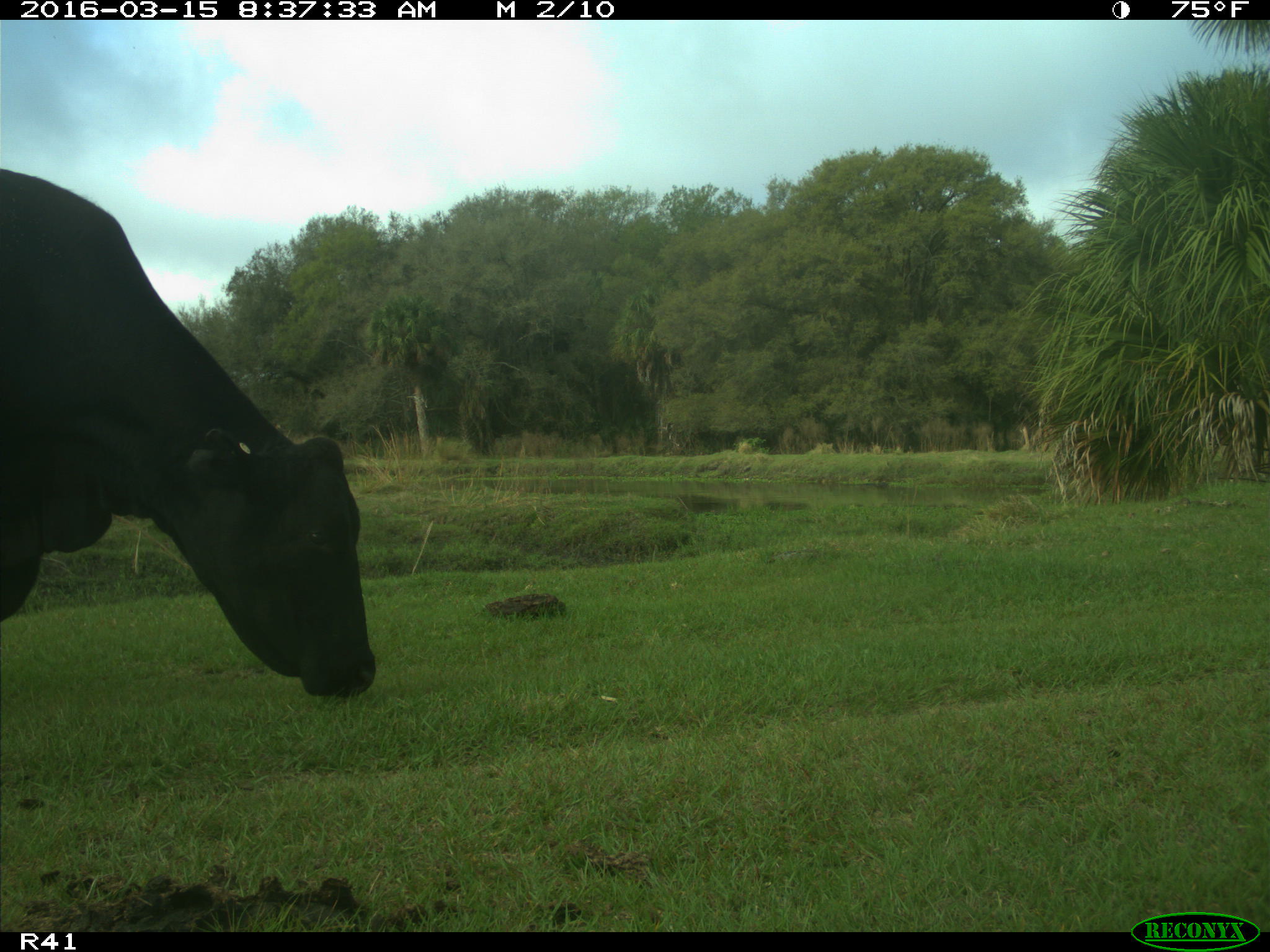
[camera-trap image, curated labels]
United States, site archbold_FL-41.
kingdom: Animalia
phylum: Chordata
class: Mammalia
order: Artiodactyla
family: Bovidae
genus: Bos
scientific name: Bos taurus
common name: domestic cow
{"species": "Bos taurus (domestic cow)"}